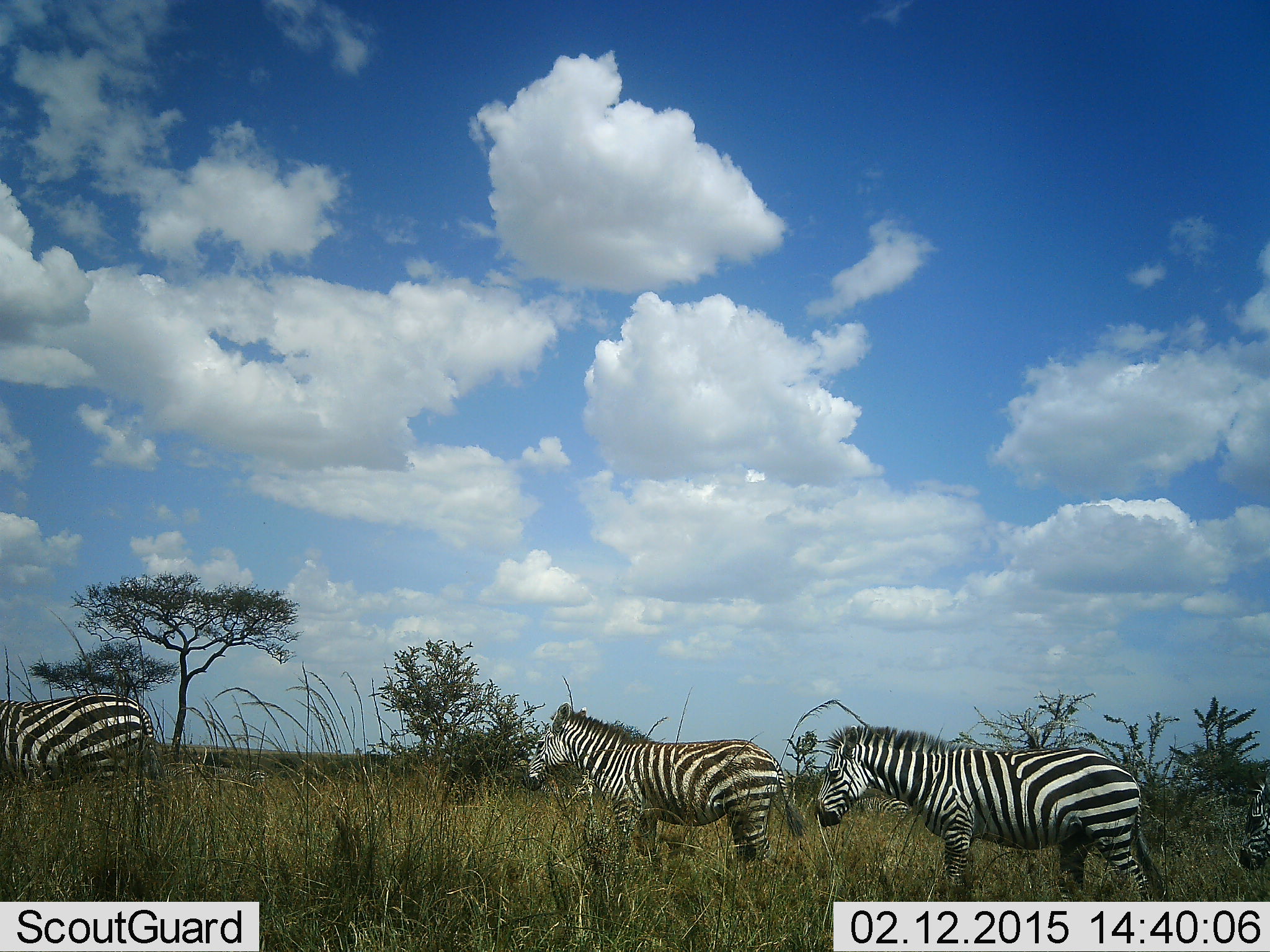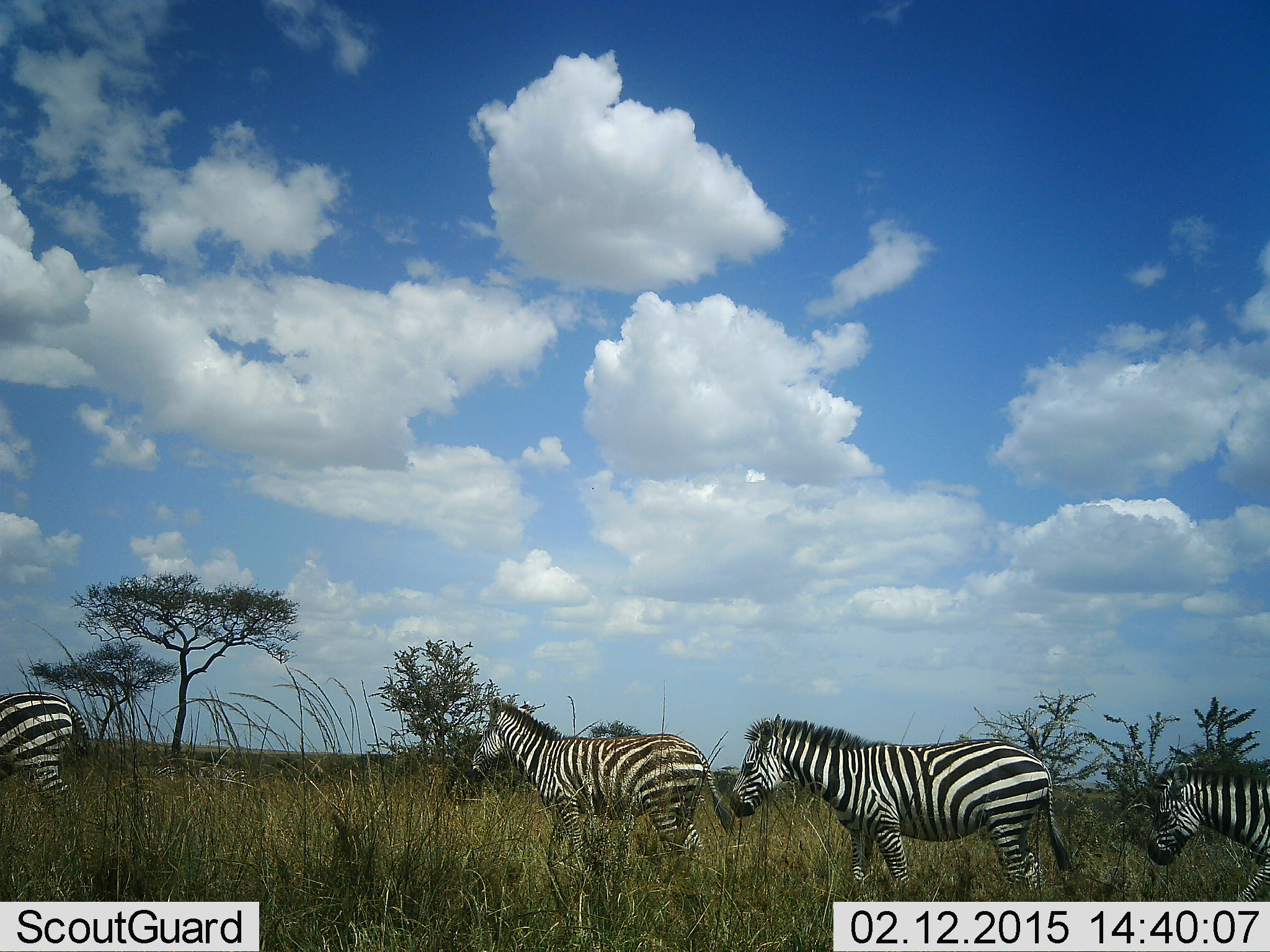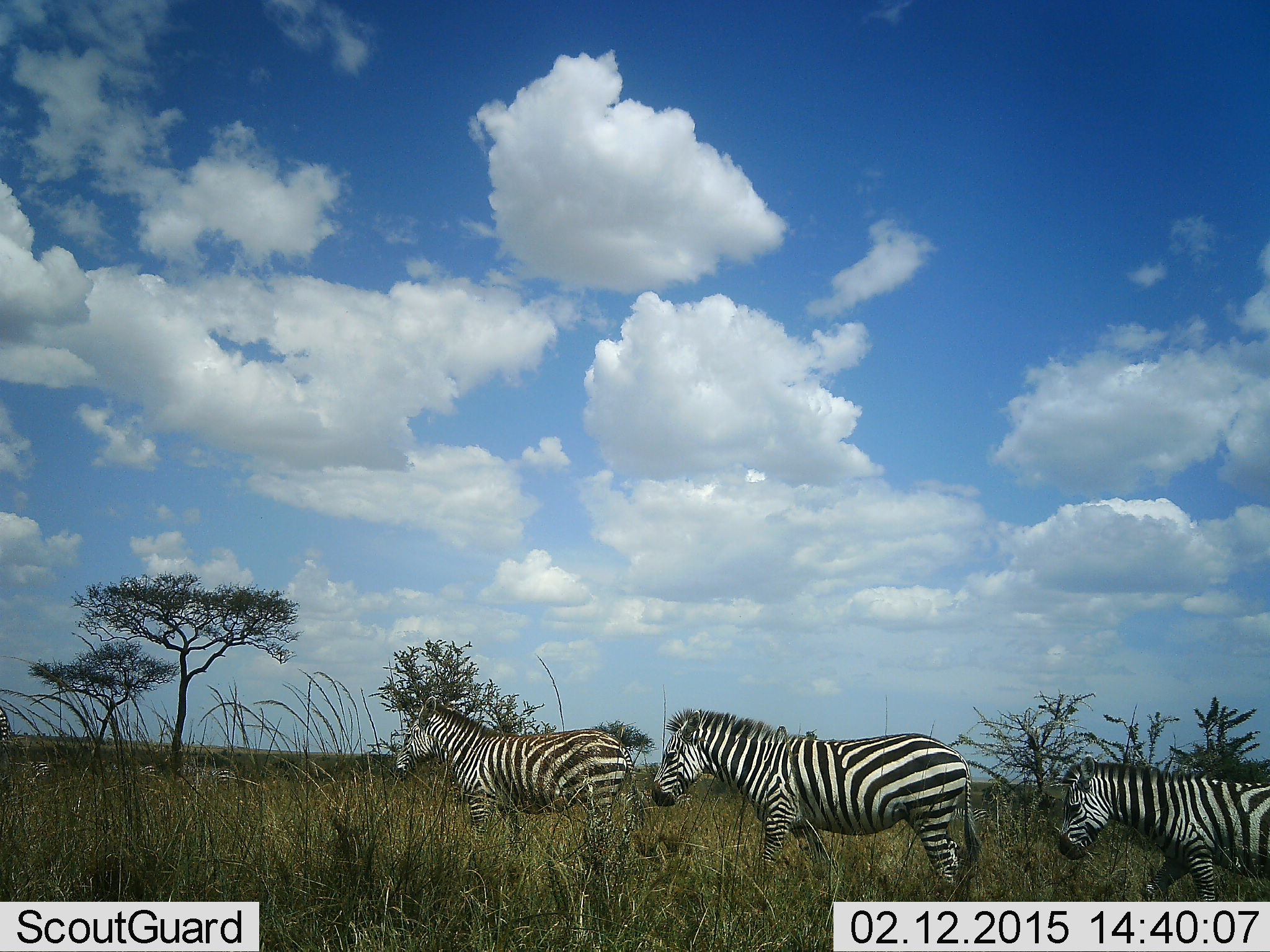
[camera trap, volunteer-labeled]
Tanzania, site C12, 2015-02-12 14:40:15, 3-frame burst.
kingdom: Animalia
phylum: Chordata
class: Mammalia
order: Perissodactyla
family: Equidae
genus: Equus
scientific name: Equus quagga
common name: plains zebra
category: zebra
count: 4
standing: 10%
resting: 0%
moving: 90%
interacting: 0%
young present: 0%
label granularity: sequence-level